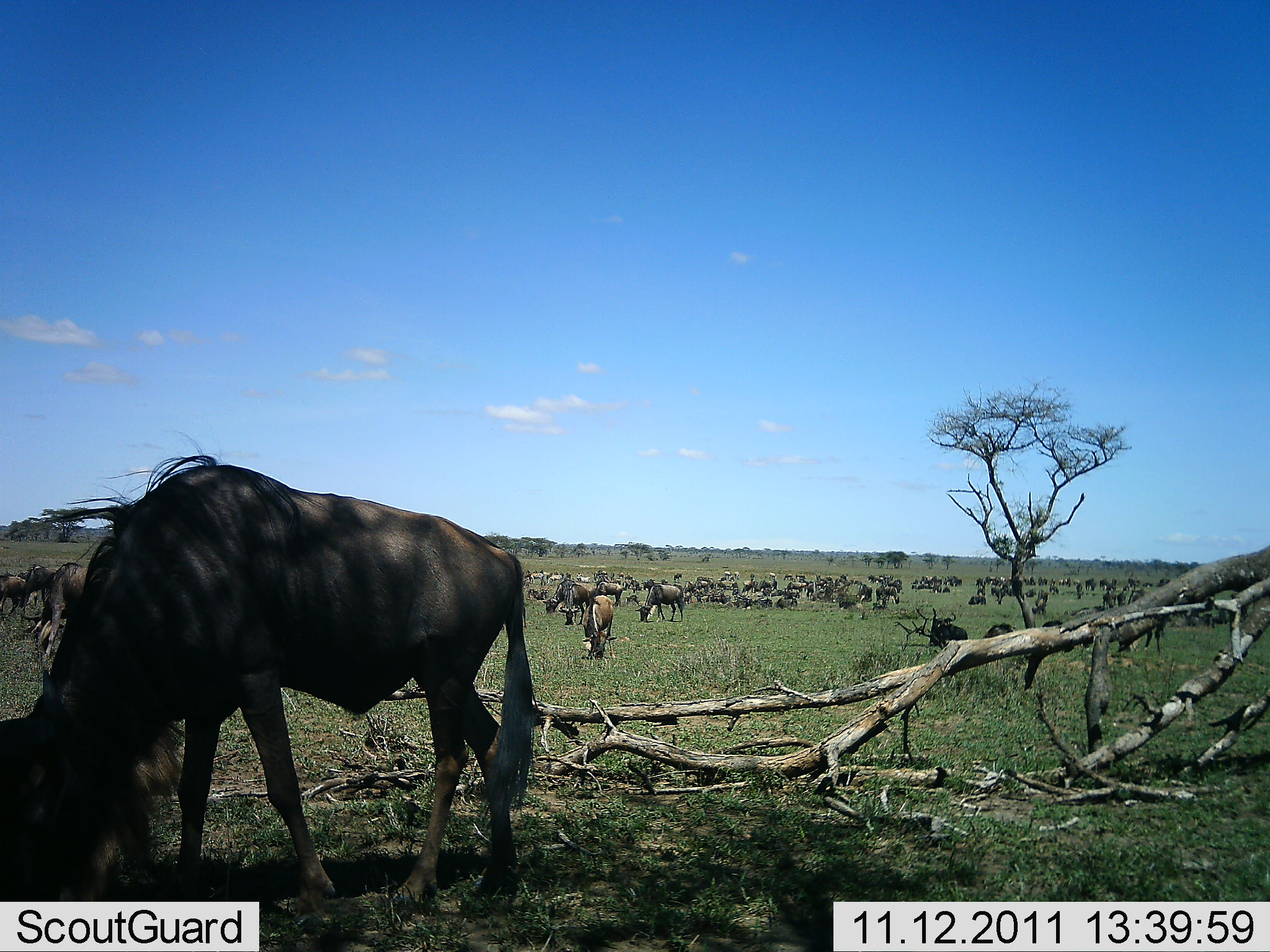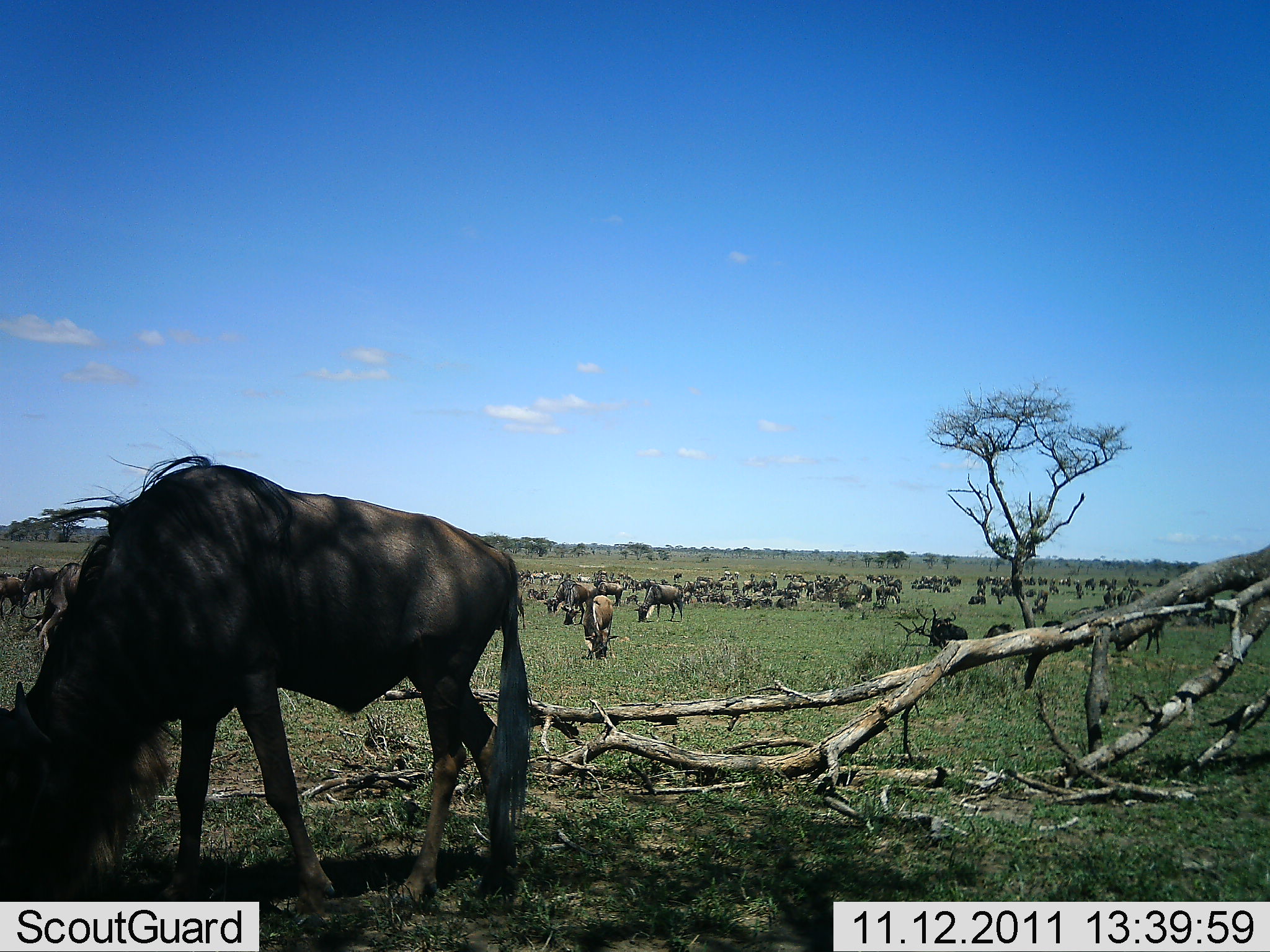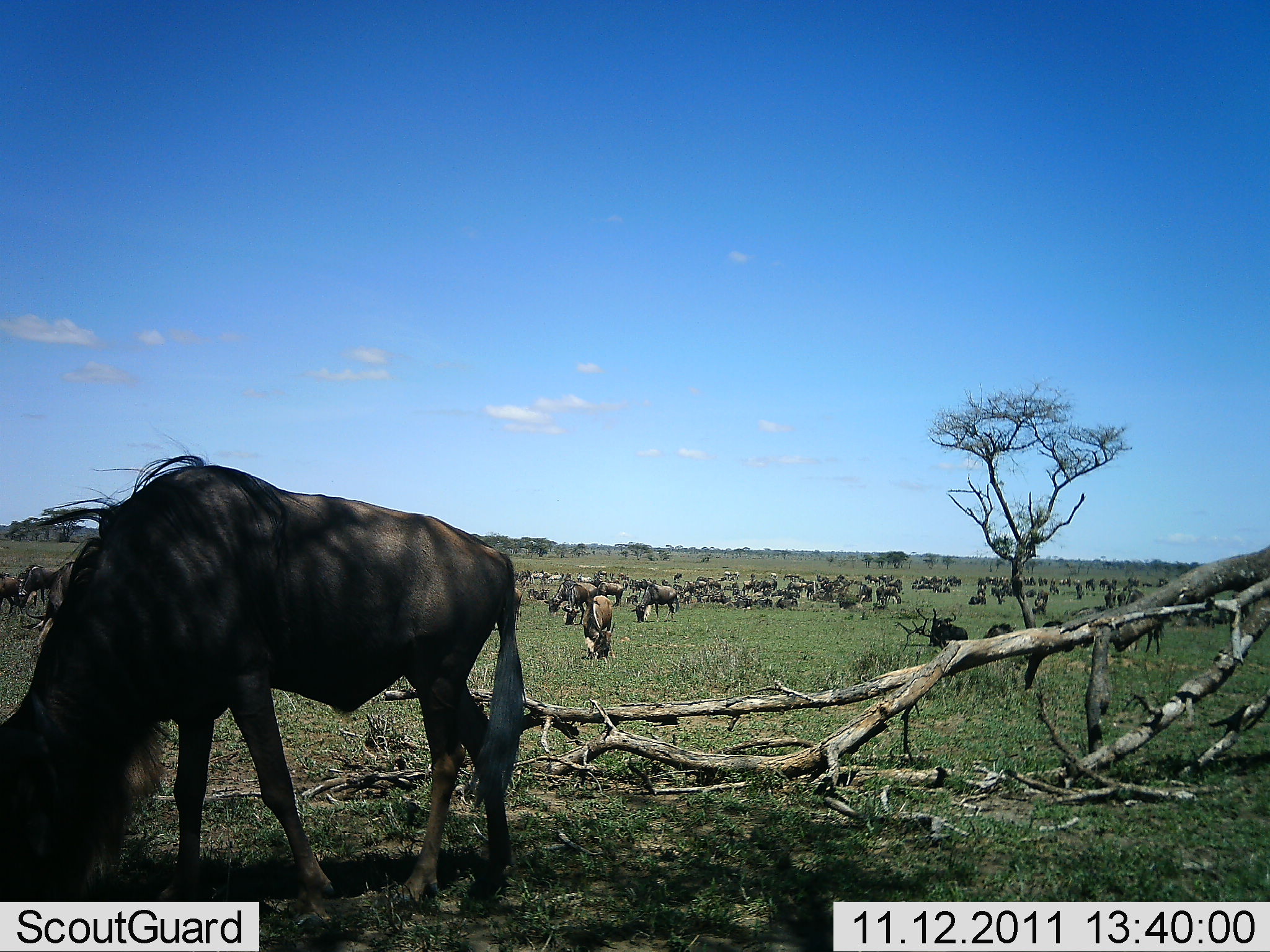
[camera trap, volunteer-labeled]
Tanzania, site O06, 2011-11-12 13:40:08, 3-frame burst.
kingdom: Animalia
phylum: Chordata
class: Mammalia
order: Artiodactyla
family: Bovidae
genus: Connochaetes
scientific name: Connochaetes taurinus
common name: blue wildebeest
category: wildebeest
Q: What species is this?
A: Wildebeest (blue wildebeest) (Connochaetes taurinus).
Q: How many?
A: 51+.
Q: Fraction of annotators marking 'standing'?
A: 44%.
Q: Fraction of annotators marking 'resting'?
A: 12%.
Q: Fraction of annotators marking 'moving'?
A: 31%.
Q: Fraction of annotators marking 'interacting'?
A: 6%.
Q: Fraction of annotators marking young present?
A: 12%.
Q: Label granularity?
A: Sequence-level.